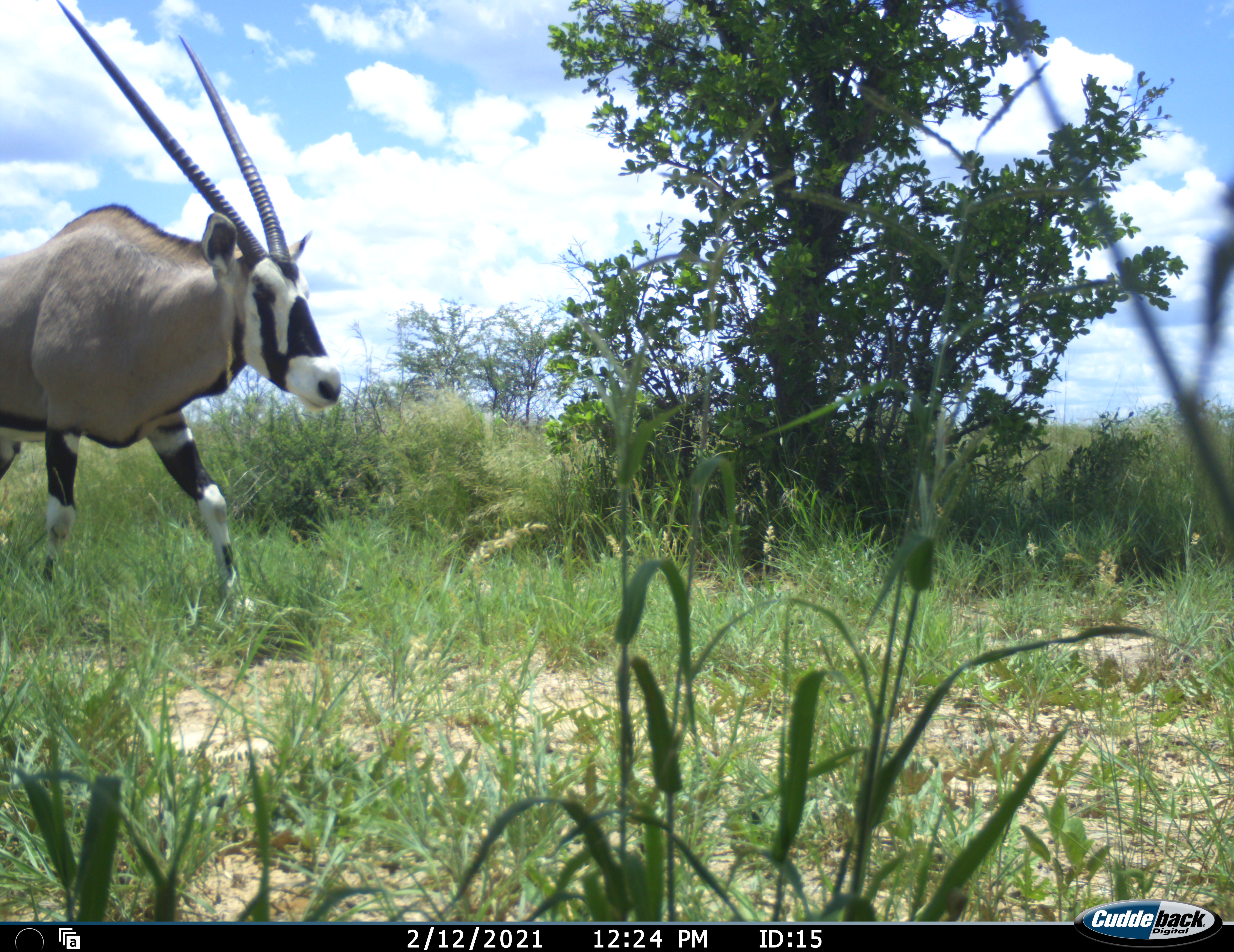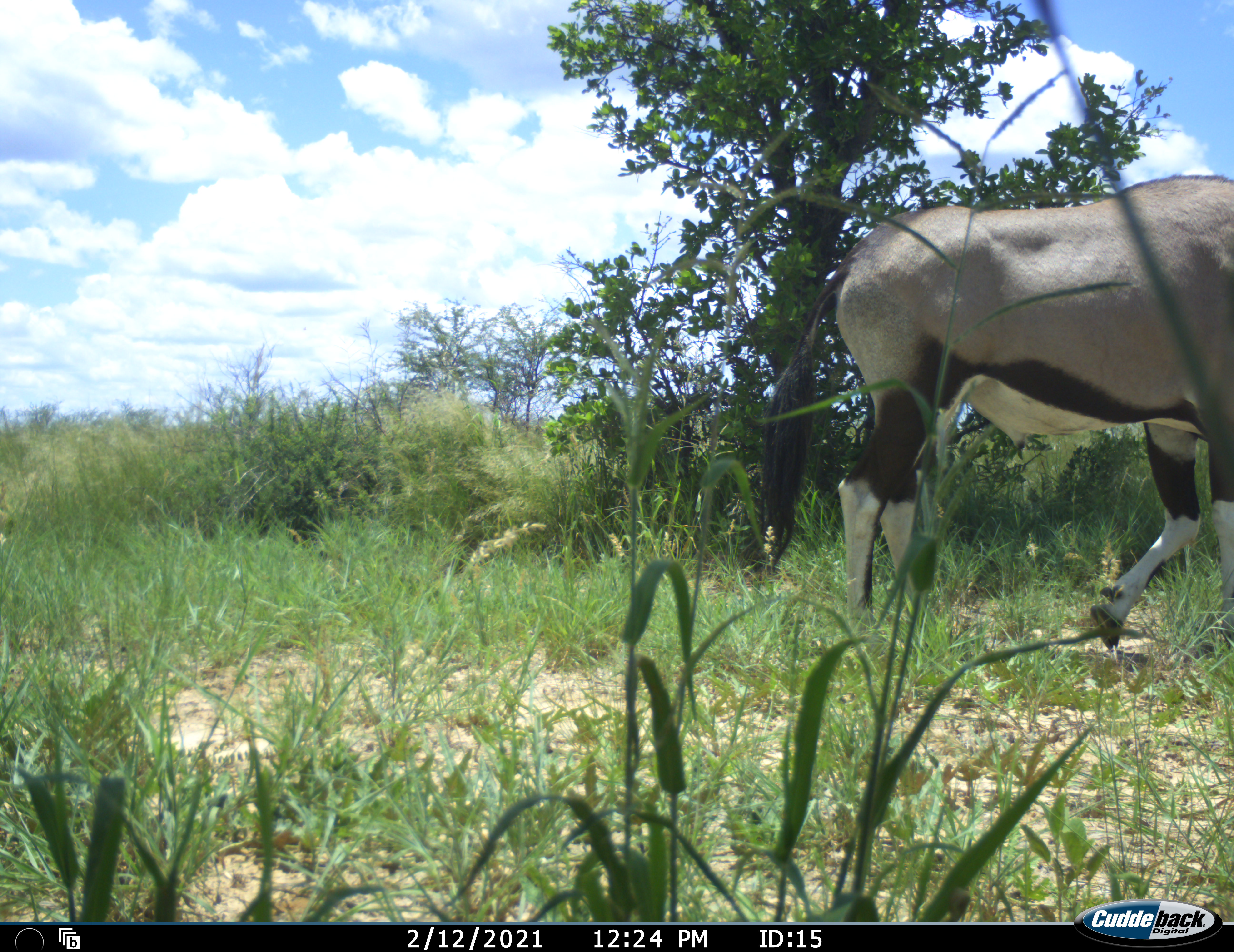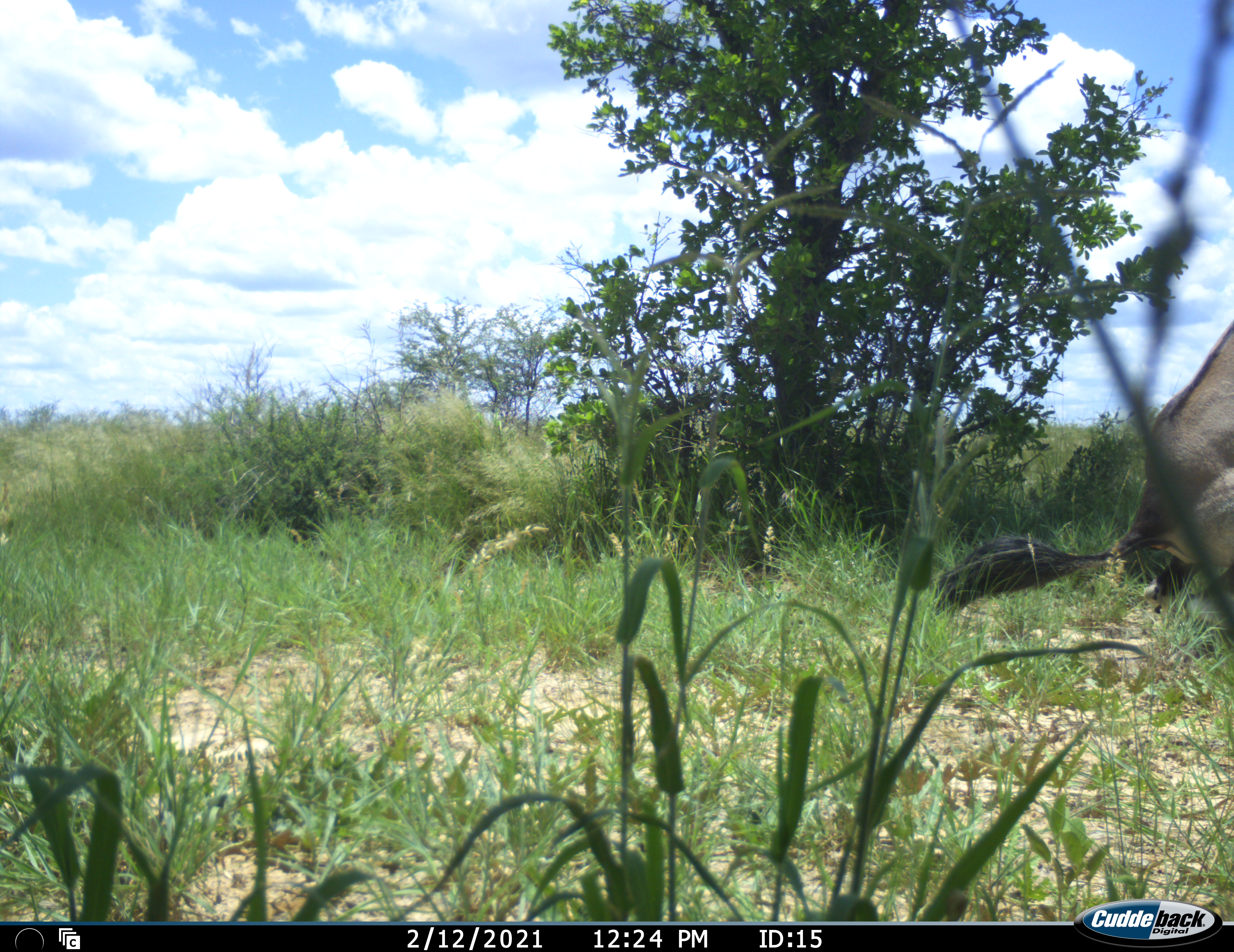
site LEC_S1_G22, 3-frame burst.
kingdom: Animalia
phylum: Chordata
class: Mammalia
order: Artiodactyla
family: Bovidae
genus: Oryx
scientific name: Oryx gazella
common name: gemsbok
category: oryx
Oryx (gemsbok) (Oryx gazella), count 1. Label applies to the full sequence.